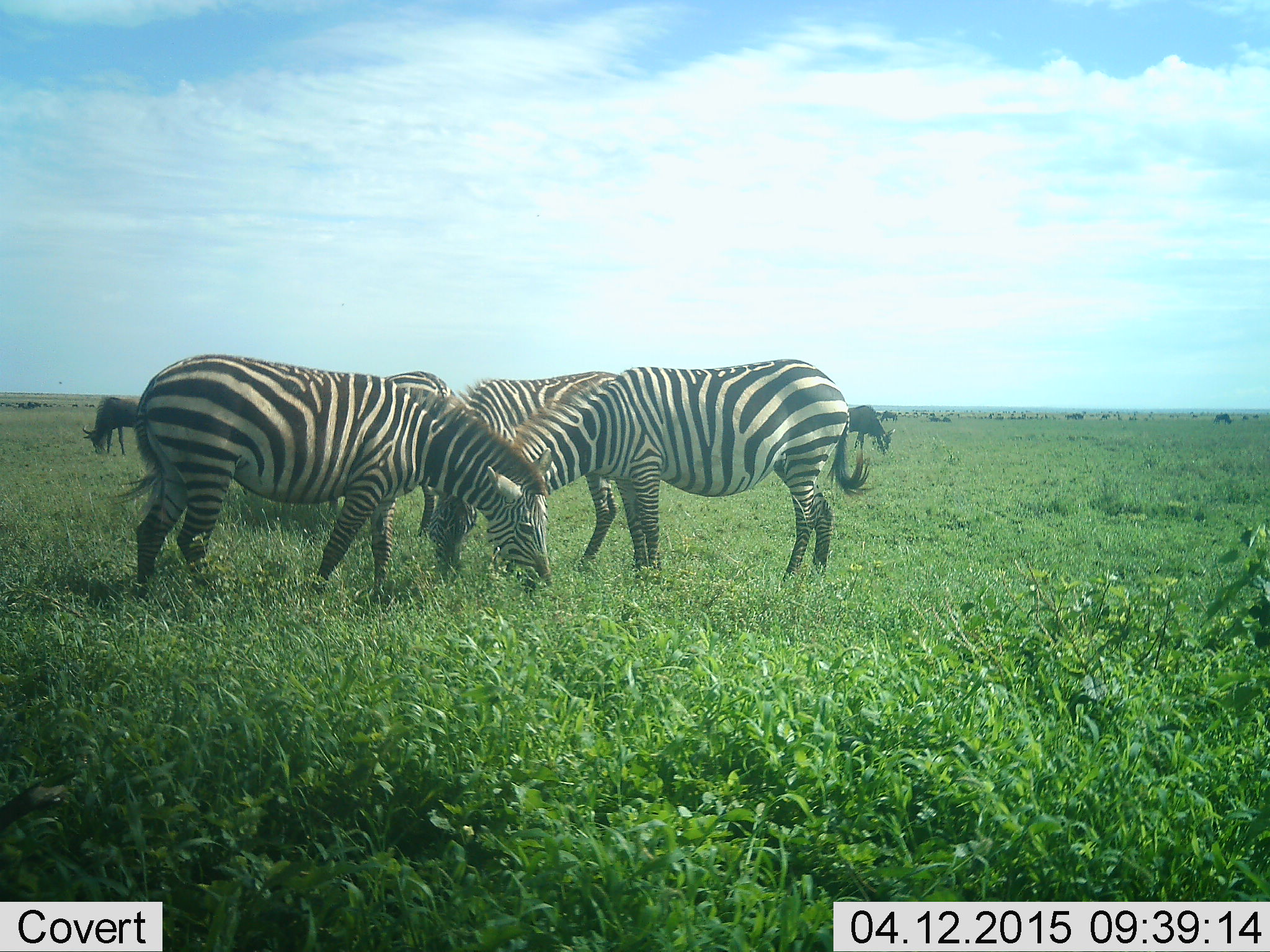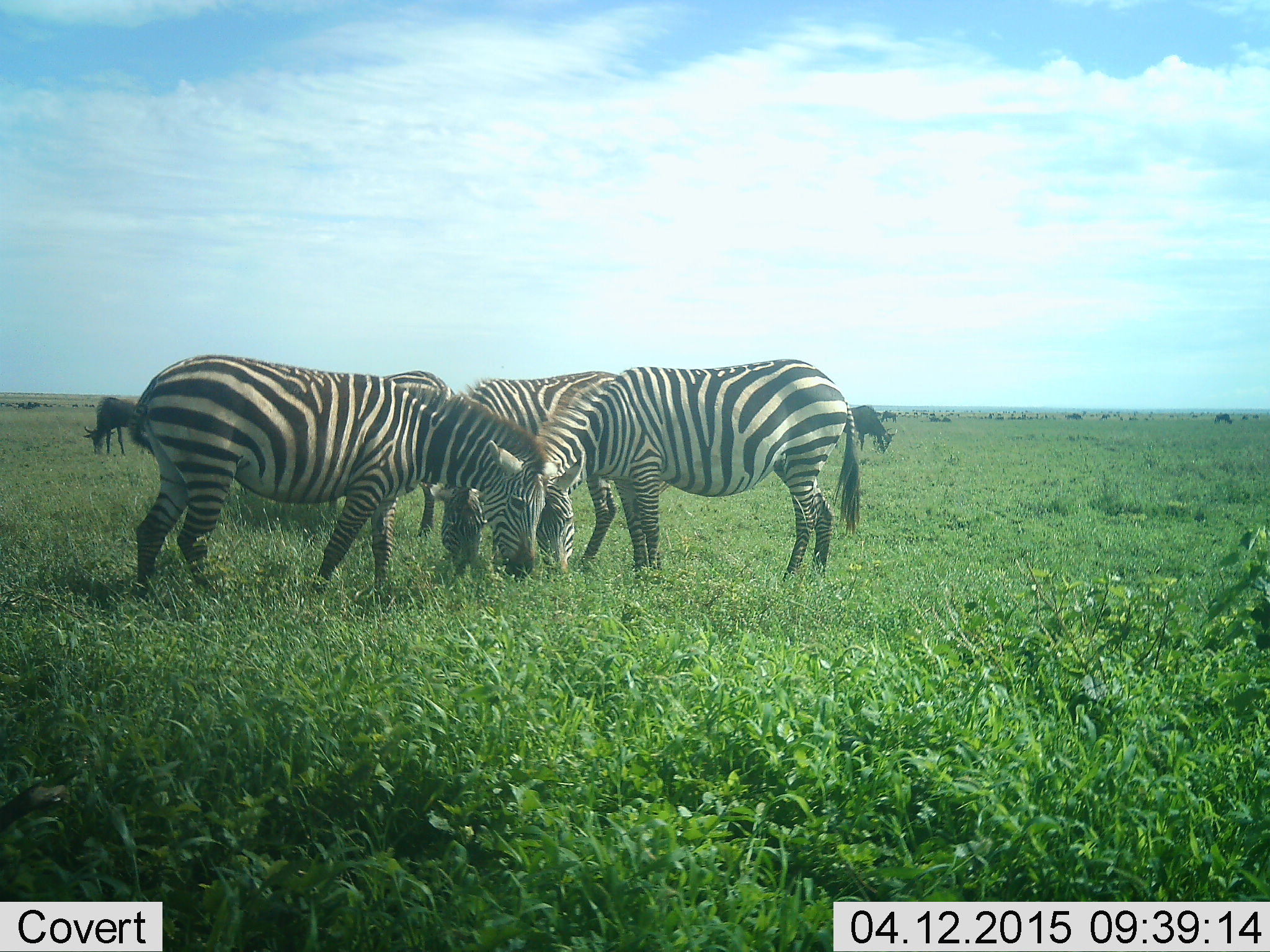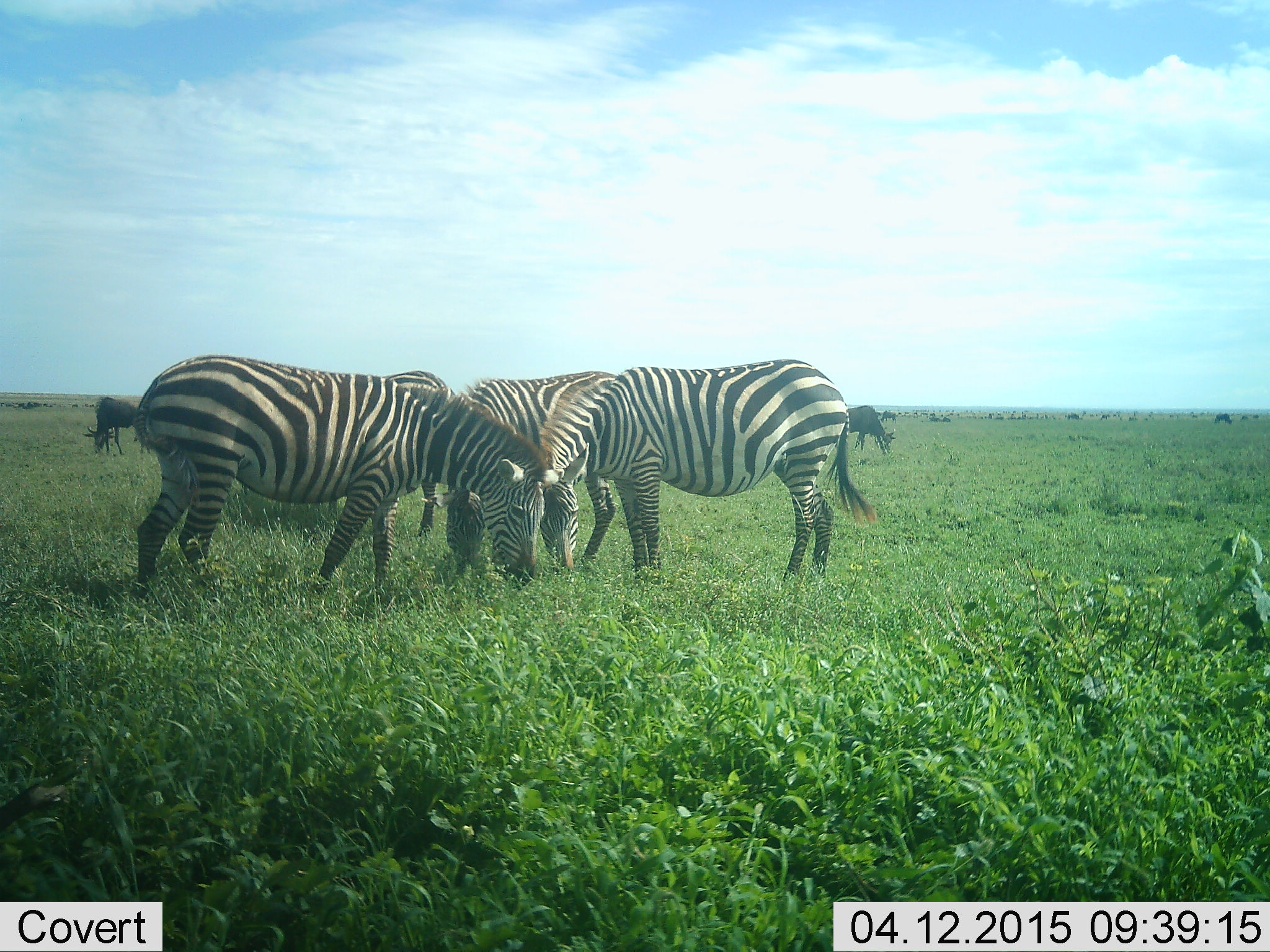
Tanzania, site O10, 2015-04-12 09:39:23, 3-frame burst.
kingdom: Animalia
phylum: Chordata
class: Mammalia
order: Artiodactyla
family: Bovidae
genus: Connochaetes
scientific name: Connochaetes taurinus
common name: blue wildebeest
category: wildebeest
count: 3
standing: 10%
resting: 0%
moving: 0%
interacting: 0%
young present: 0%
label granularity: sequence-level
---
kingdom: Animalia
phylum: Chordata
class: Mammalia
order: Perissodactyla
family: Equidae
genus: Equus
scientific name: Equus quagga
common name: plains zebra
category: zebra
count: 4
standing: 15%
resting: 0%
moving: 0%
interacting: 5%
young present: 0%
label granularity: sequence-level